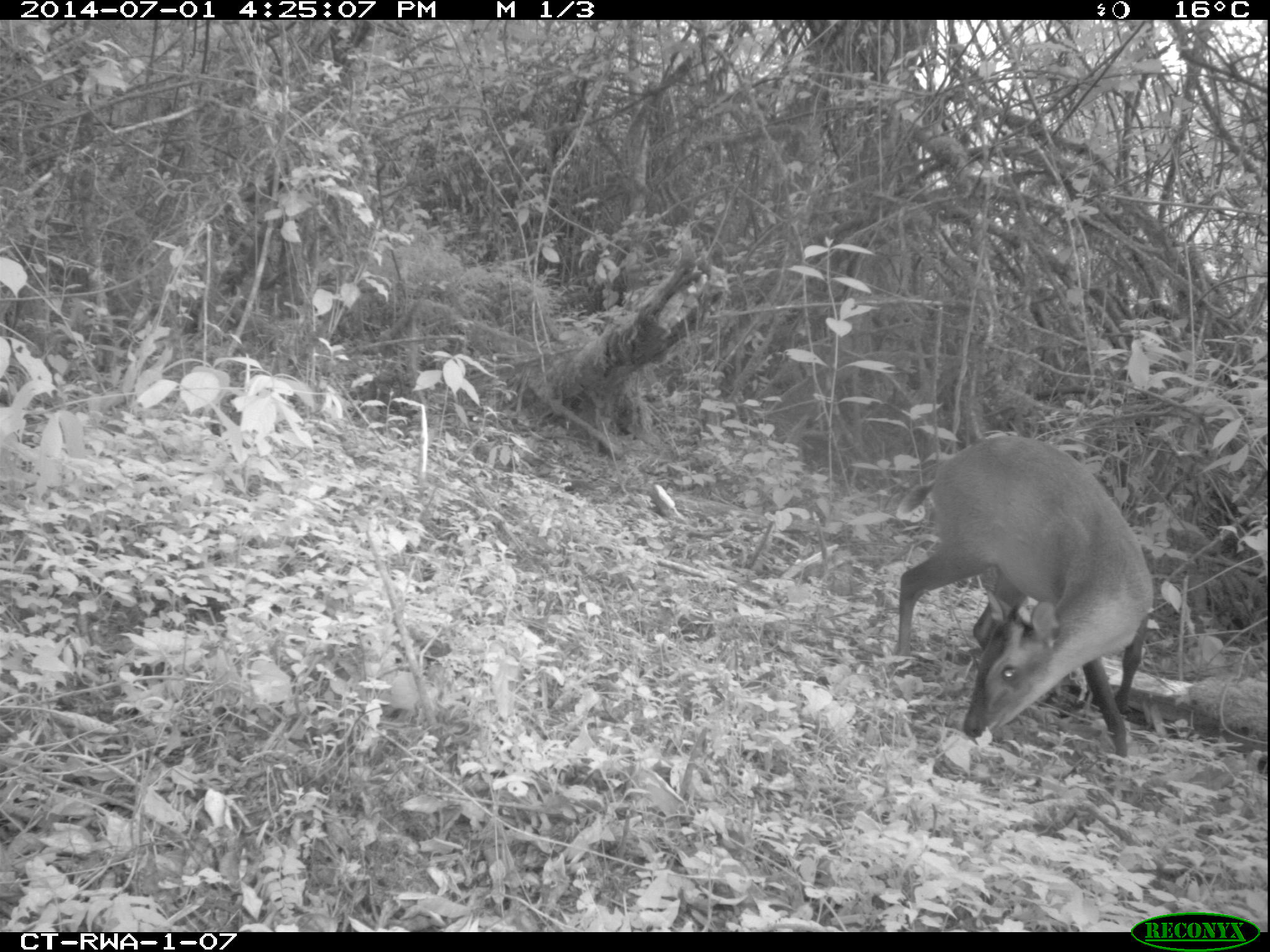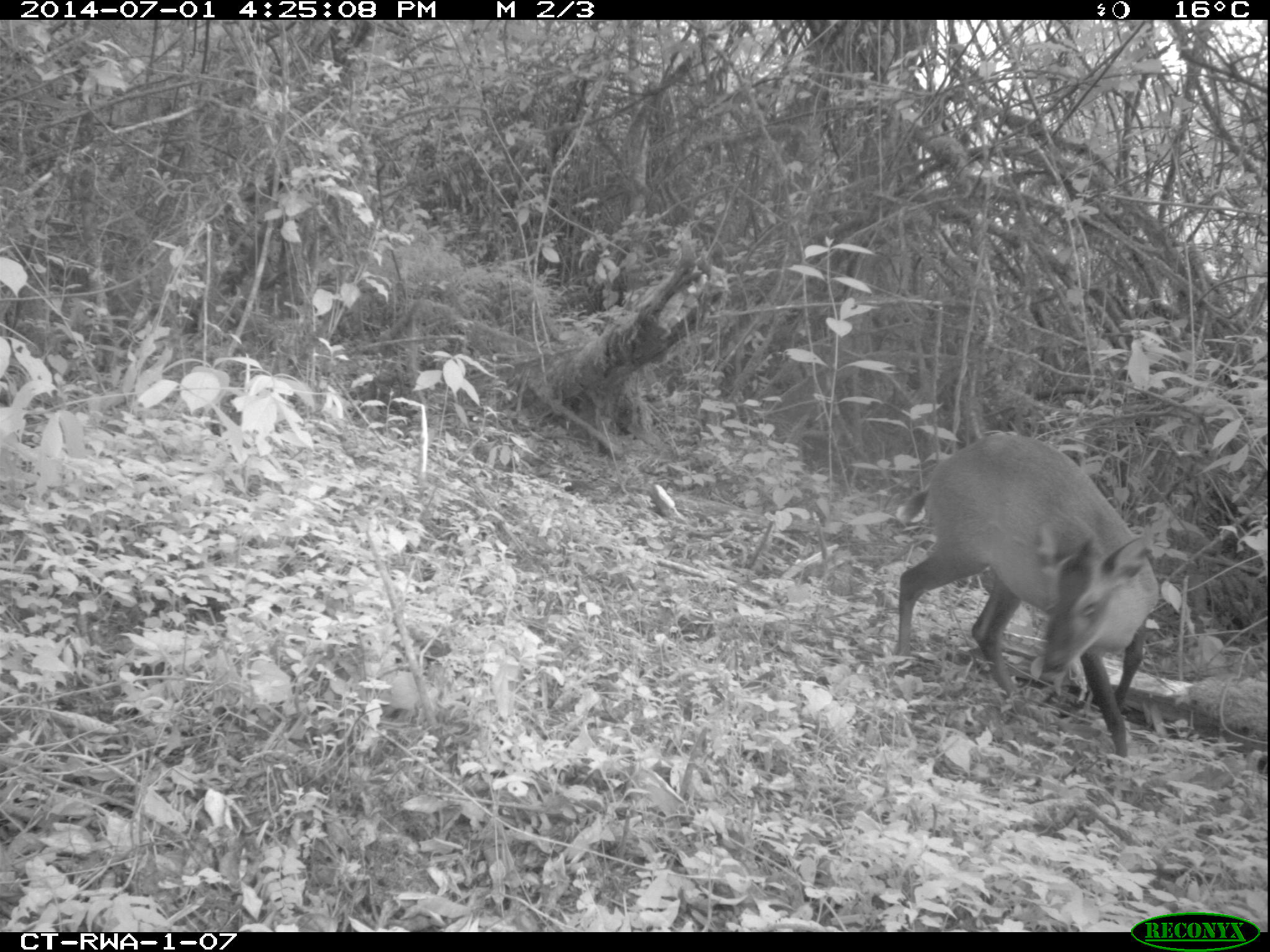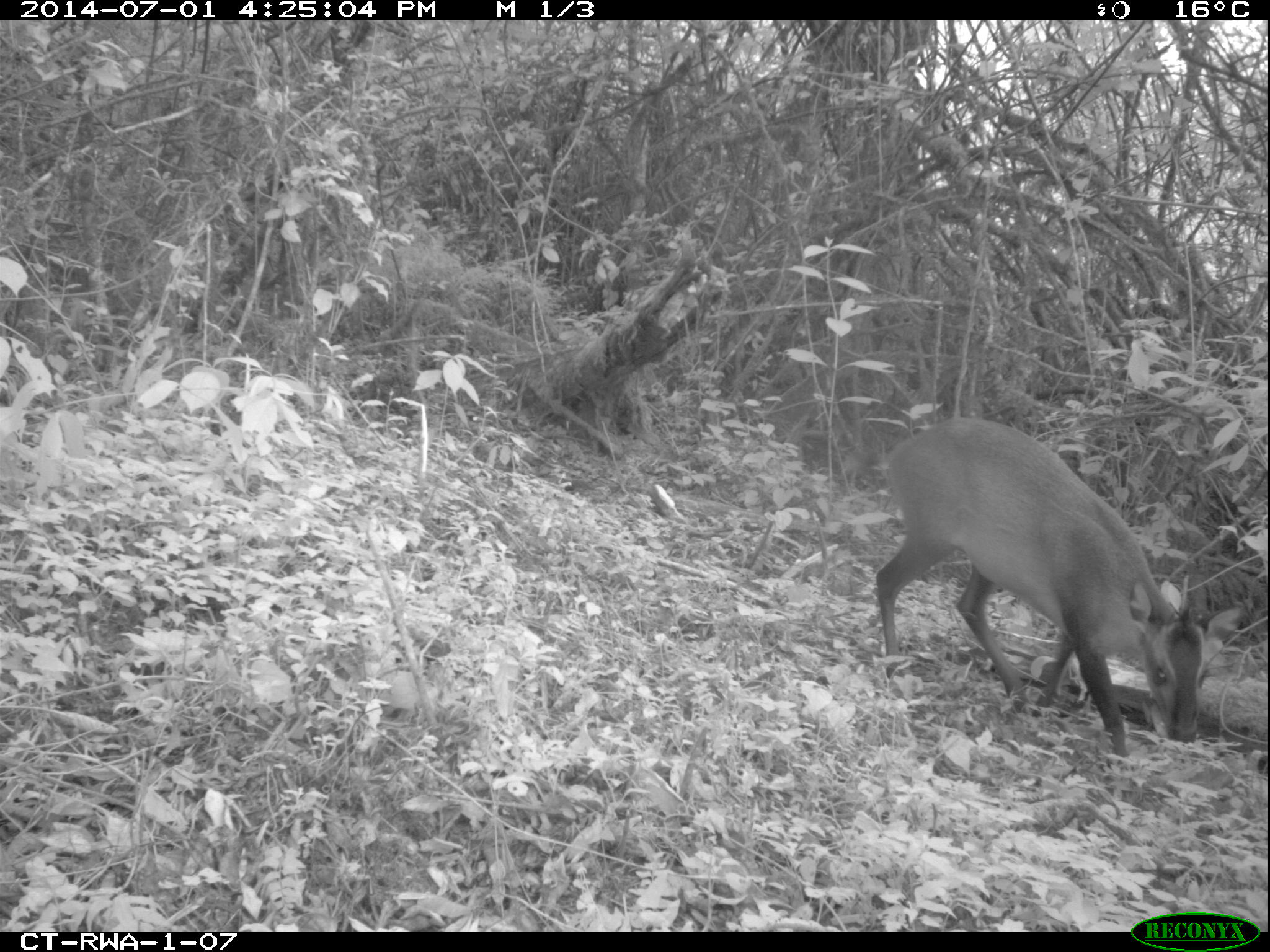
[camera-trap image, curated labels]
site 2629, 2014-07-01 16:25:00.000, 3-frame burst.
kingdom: Animalia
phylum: Chordata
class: Mammalia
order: Artiodactyla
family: Bovidae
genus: Cephalophus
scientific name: Cephalophus nigrifrons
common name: black-fronted duiker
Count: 1.